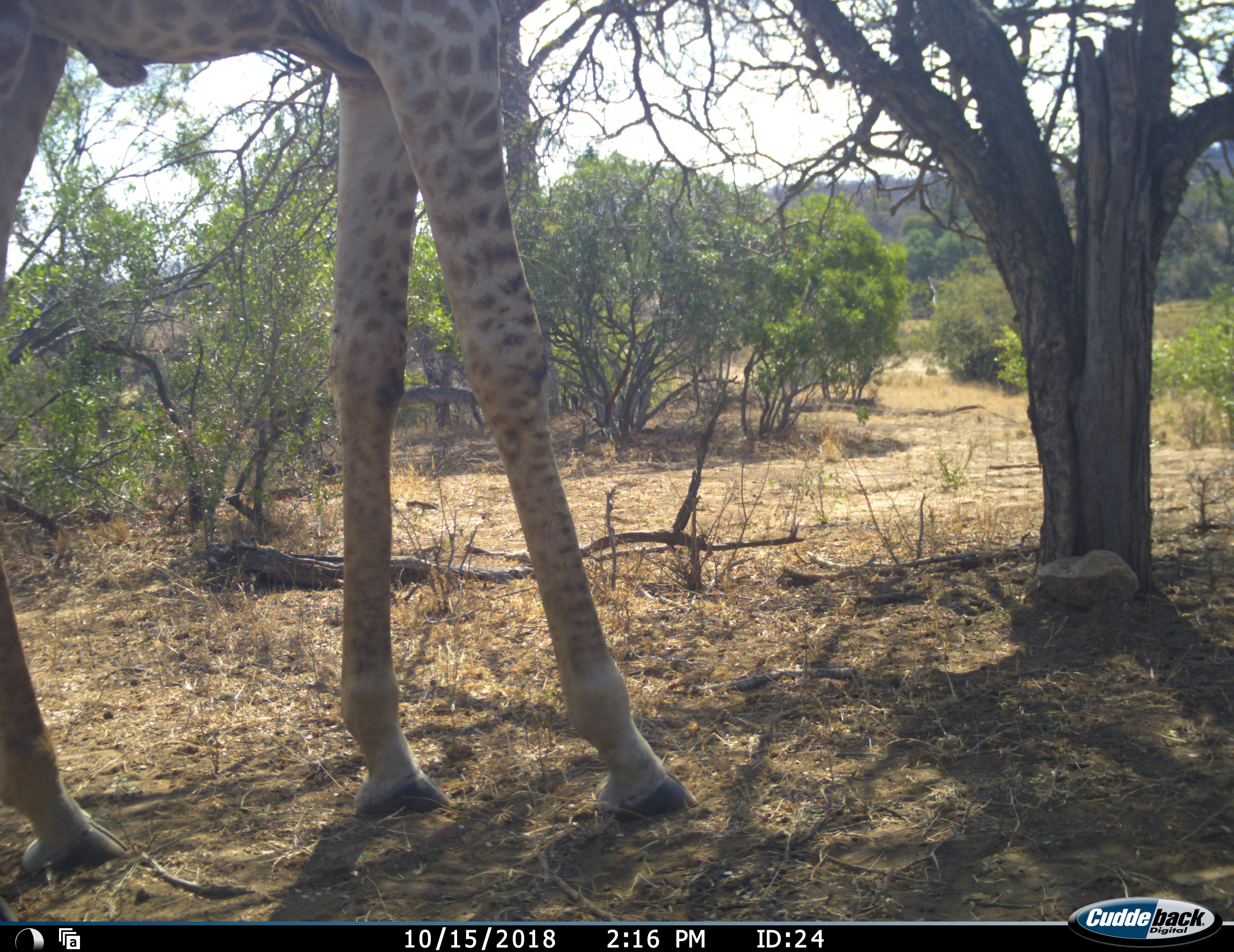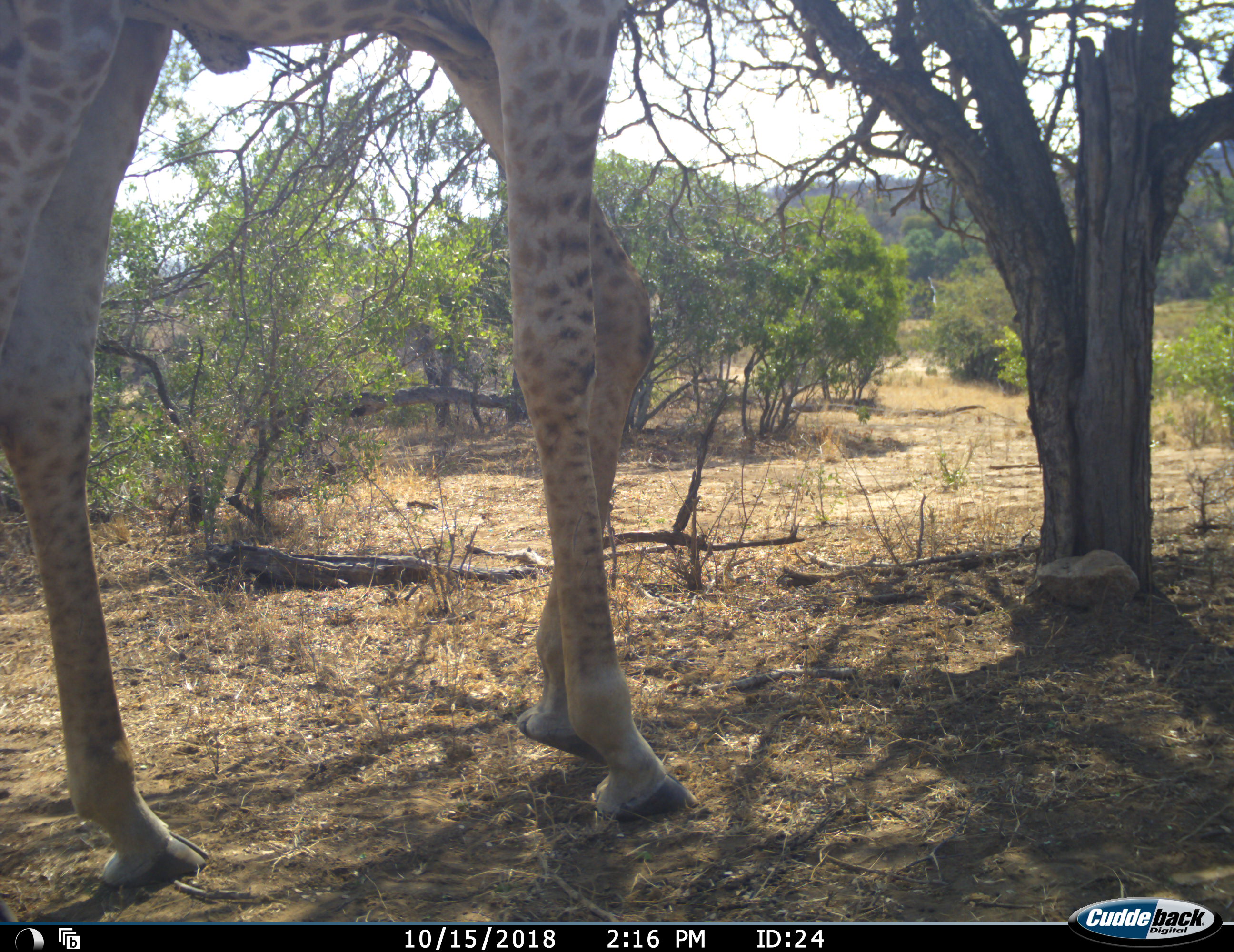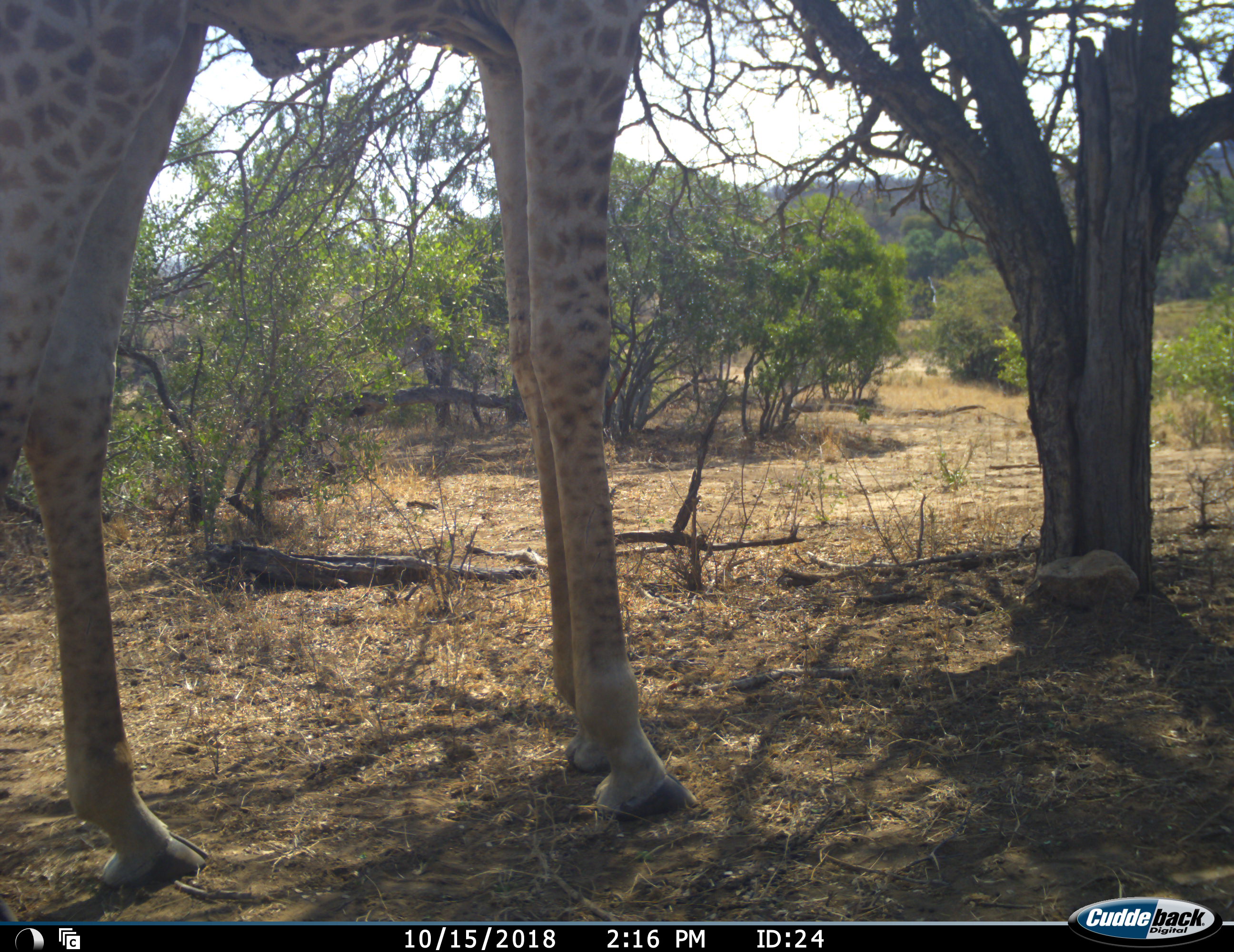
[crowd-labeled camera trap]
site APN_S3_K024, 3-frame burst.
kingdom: Animalia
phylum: Chordata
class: Mammalia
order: Artiodactyla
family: Giraffidae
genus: Giraffa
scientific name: Giraffa camelopardalis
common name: giraffe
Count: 1.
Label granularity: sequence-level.